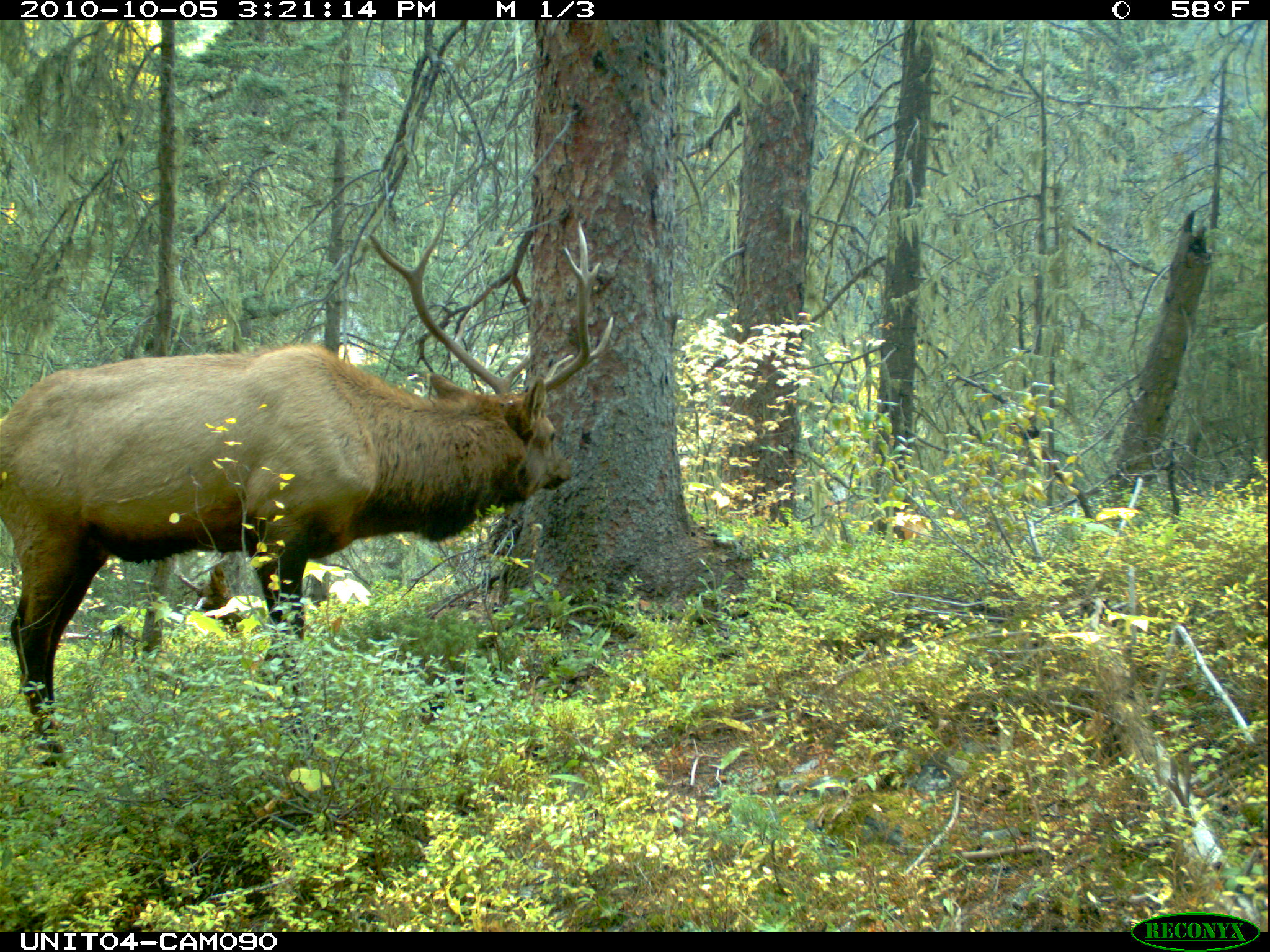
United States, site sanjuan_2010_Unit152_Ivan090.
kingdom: Animalia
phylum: Chordata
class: Mammalia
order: Artiodactyla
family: Cervidae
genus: Cervus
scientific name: Cervus elaphus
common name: red deer